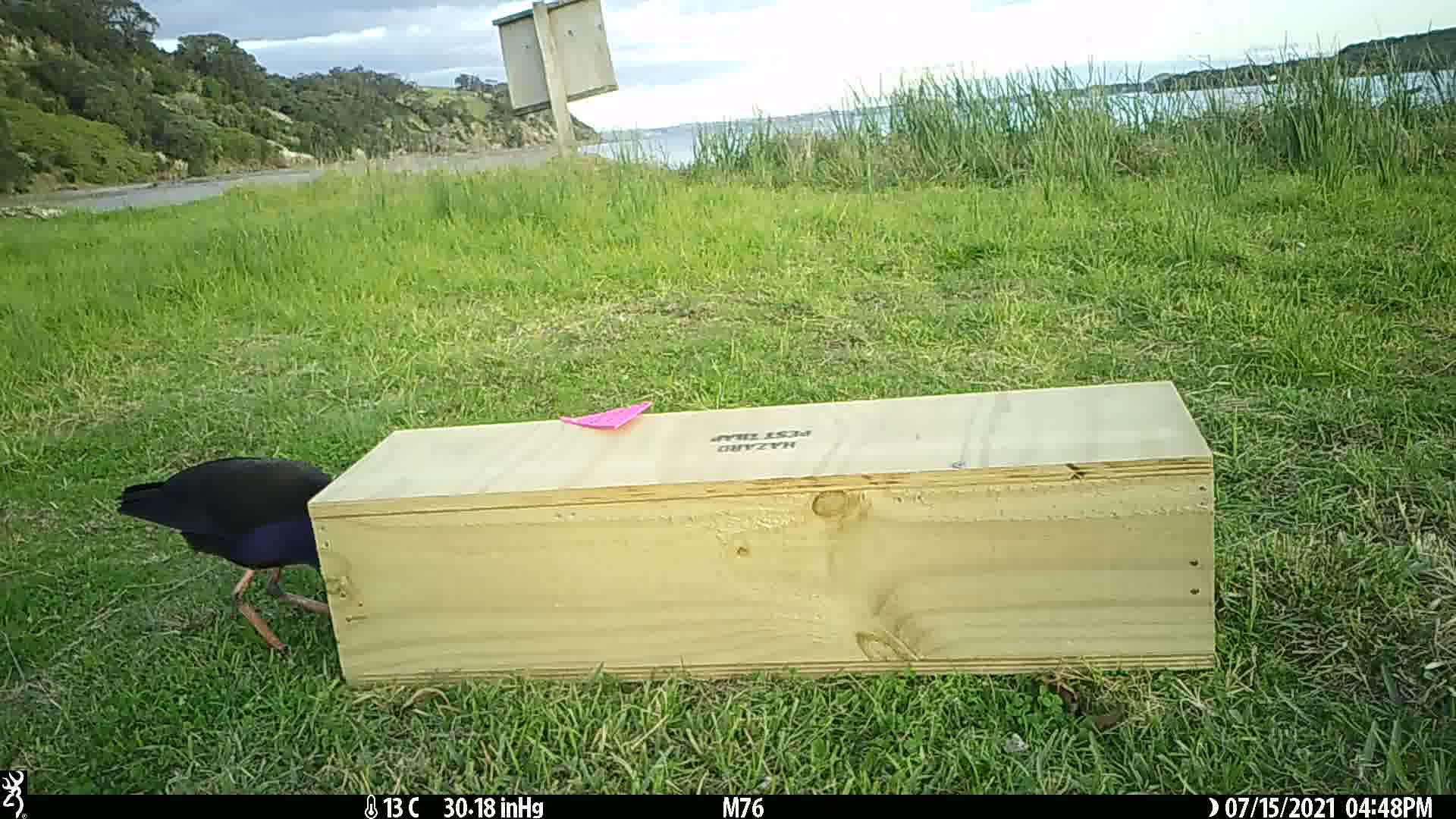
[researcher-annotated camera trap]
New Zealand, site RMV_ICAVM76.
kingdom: Animalia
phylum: Chordata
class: Aves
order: Gruiformes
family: Rallidae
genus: Porphyrio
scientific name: Porphyrio melanotus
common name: australasian swamphen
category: pukeko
Pukeko (australasian swamphen) (Porphyrio melanotus).